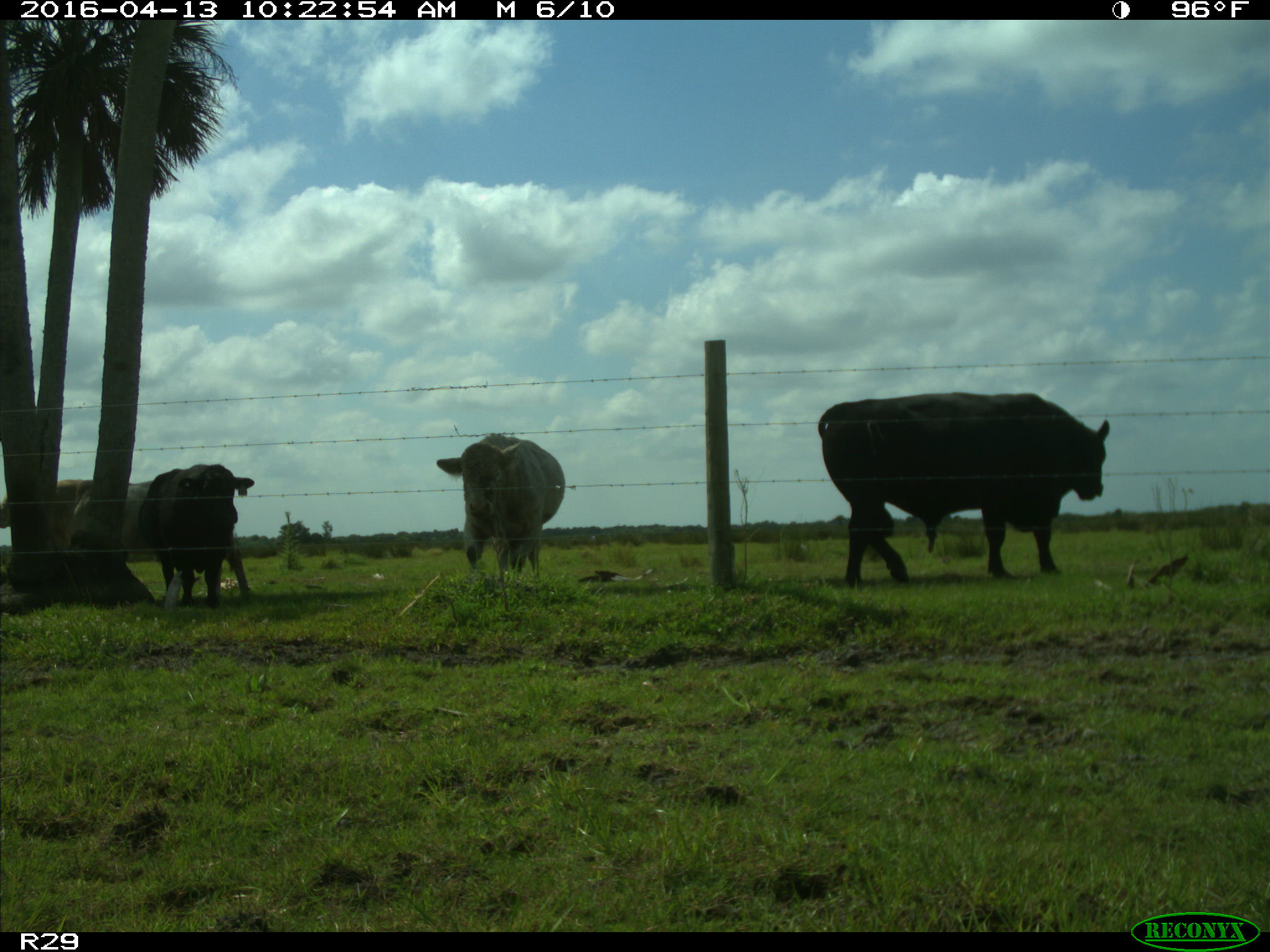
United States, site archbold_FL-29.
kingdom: Animalia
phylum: Chordata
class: Mammalia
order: Artiodactyla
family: Bovidae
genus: Bos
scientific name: Bos taurus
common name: domestic cow